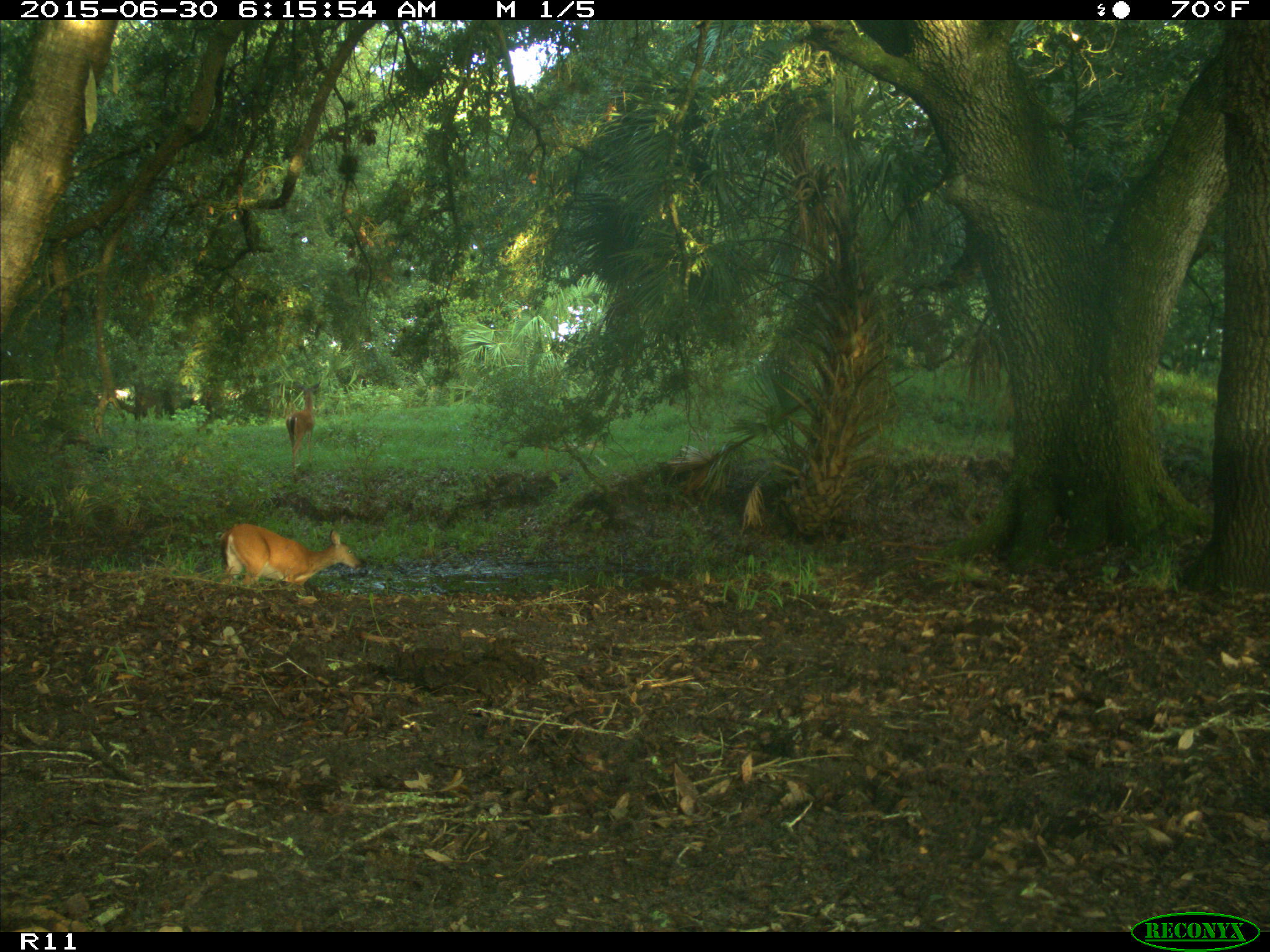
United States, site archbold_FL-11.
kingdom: Animalia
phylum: Chordata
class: Mammalia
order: Artiodactyla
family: Cervidae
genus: Odocoileus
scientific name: Odocoileus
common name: deer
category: unidentified deer